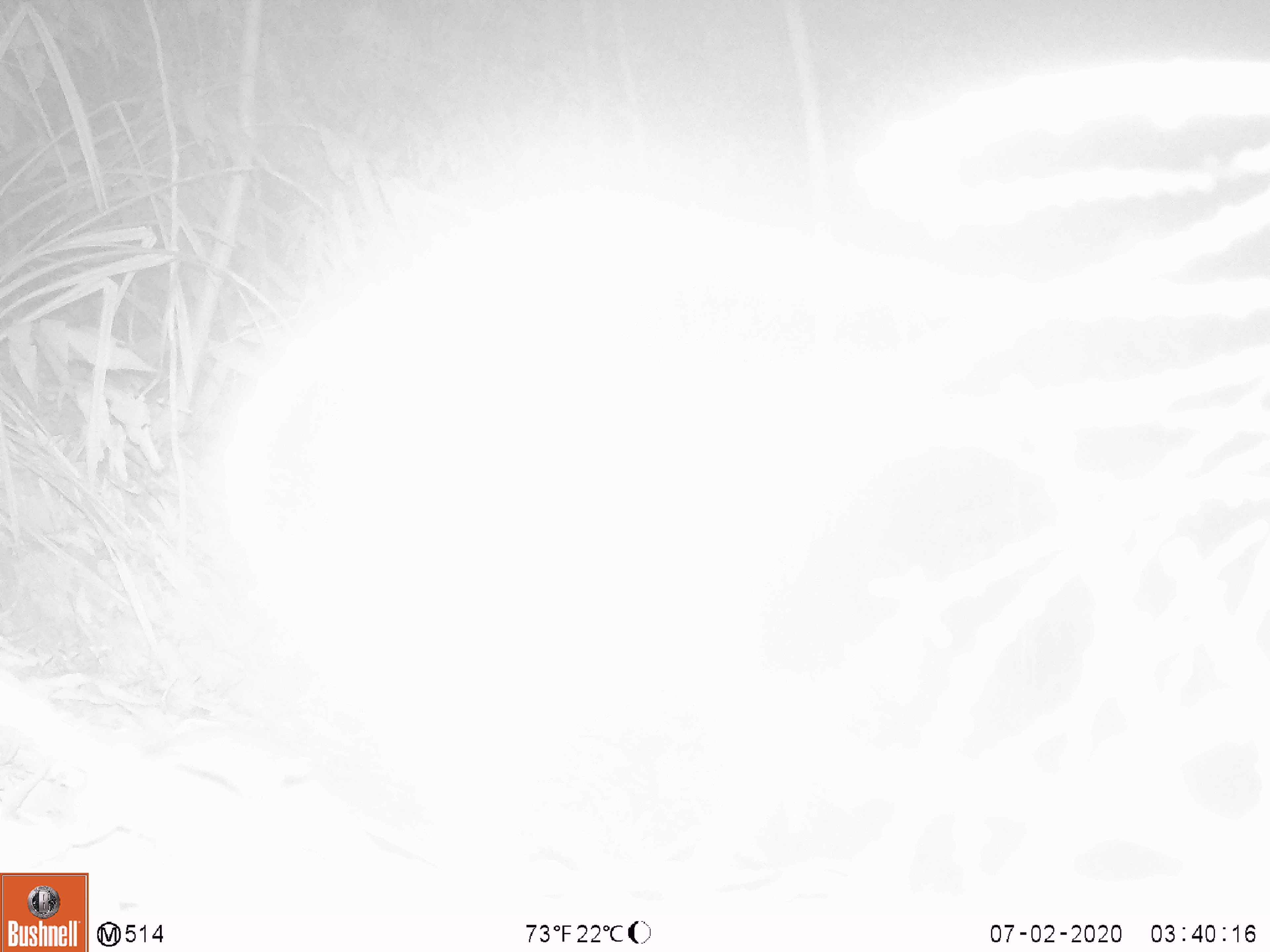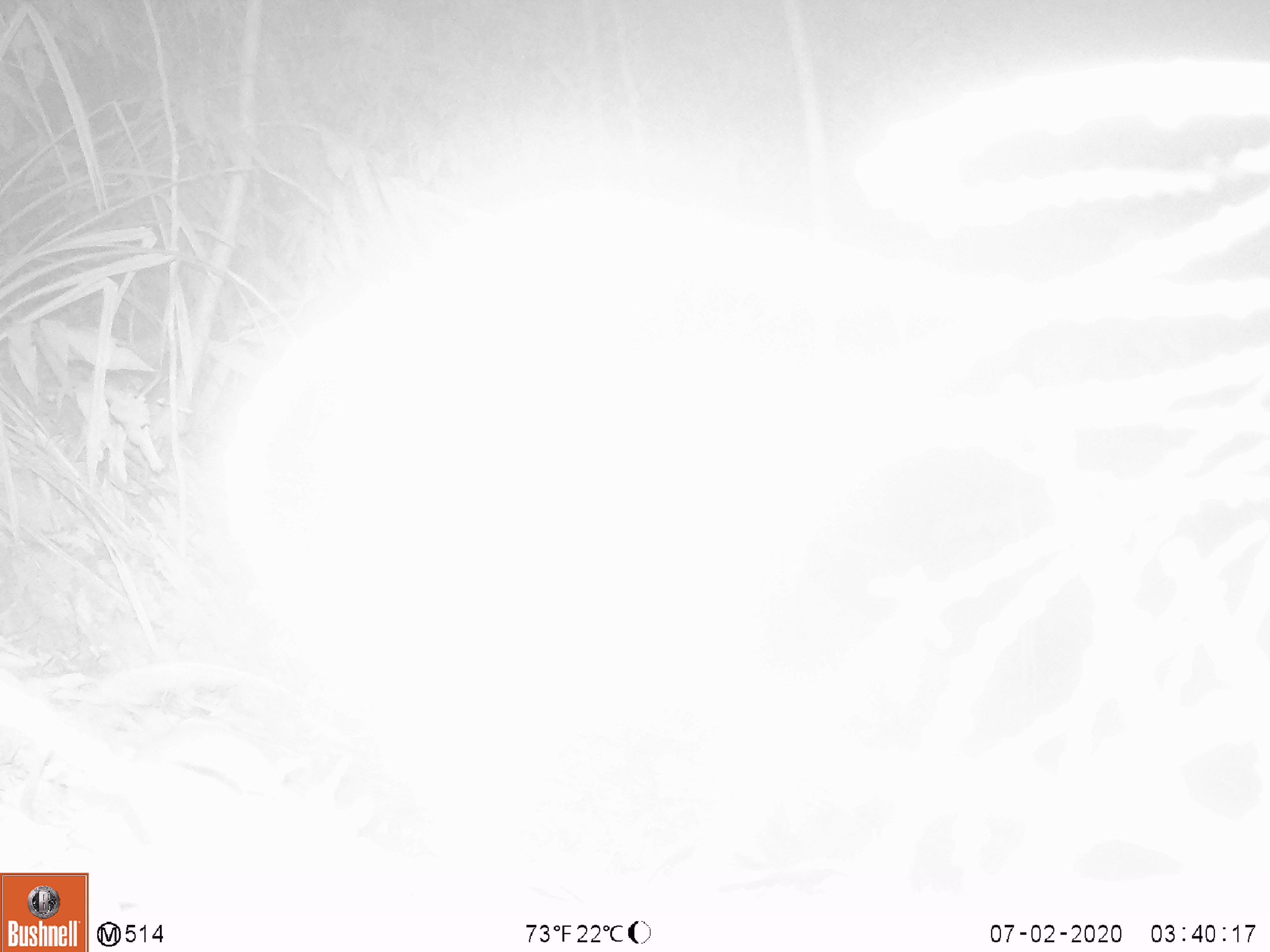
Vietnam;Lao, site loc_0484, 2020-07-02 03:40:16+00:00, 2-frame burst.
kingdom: Animalia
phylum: Chordata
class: Mammalia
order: Rodentia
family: Muridae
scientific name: Muridae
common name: old-world mice and rats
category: unidentified murid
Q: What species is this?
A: Unidentified murid (old-world mice and rats) (Muridae).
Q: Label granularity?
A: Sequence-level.